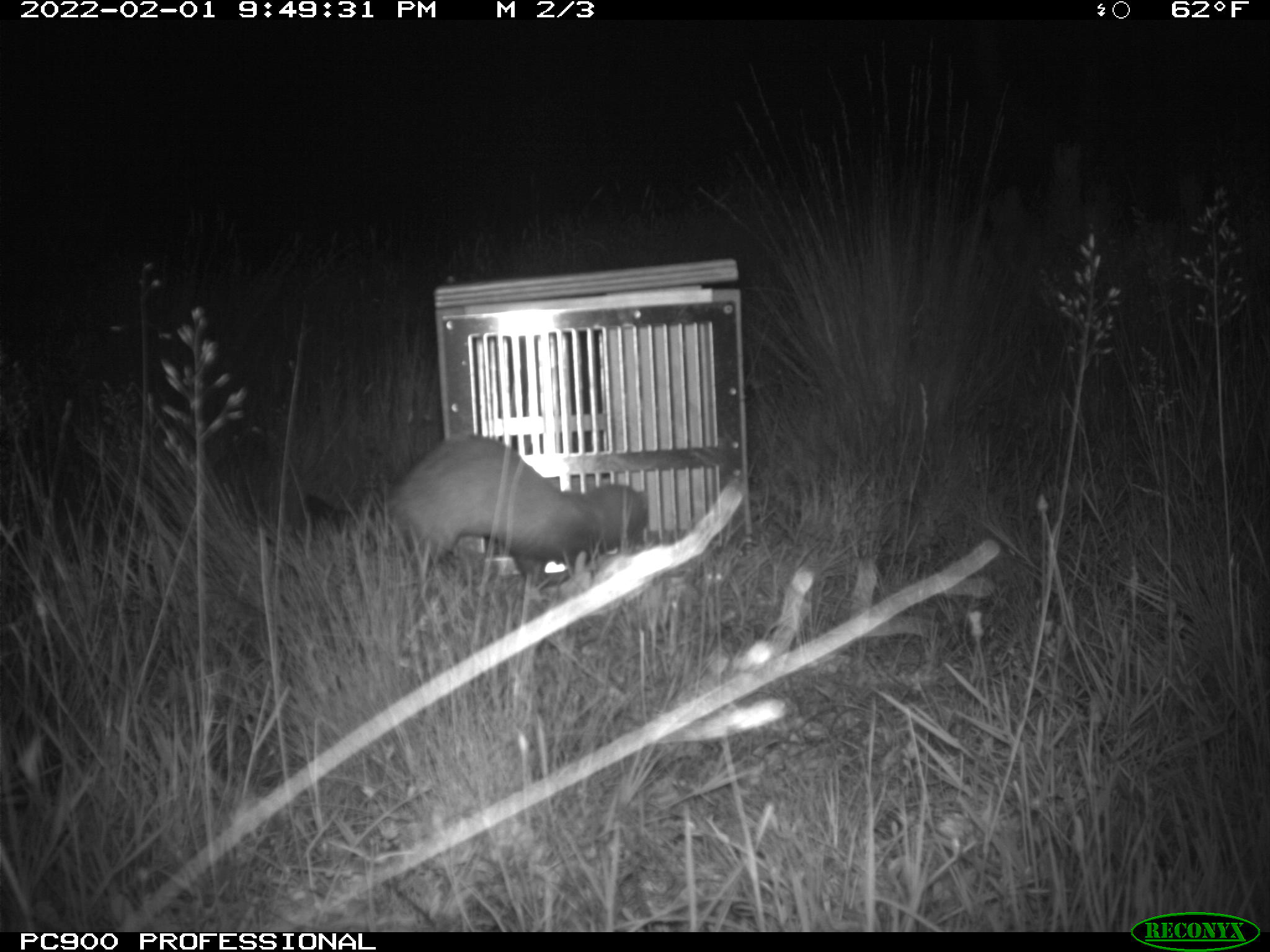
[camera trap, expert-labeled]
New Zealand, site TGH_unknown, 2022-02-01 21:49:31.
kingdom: Animalia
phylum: Chordata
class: Mammalia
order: Carnivora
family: Mustelidae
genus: Mustela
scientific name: Mustela furo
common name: ferret